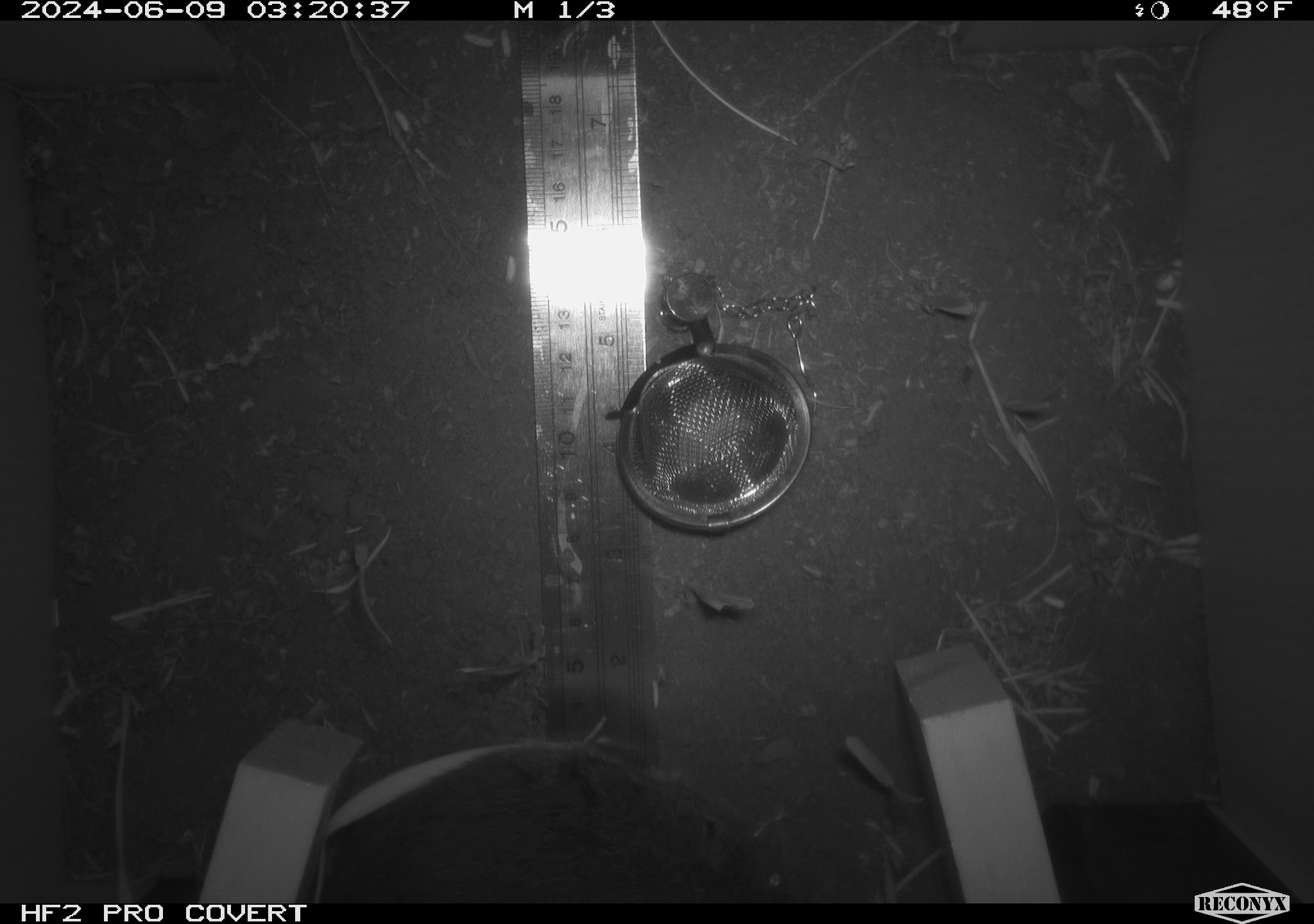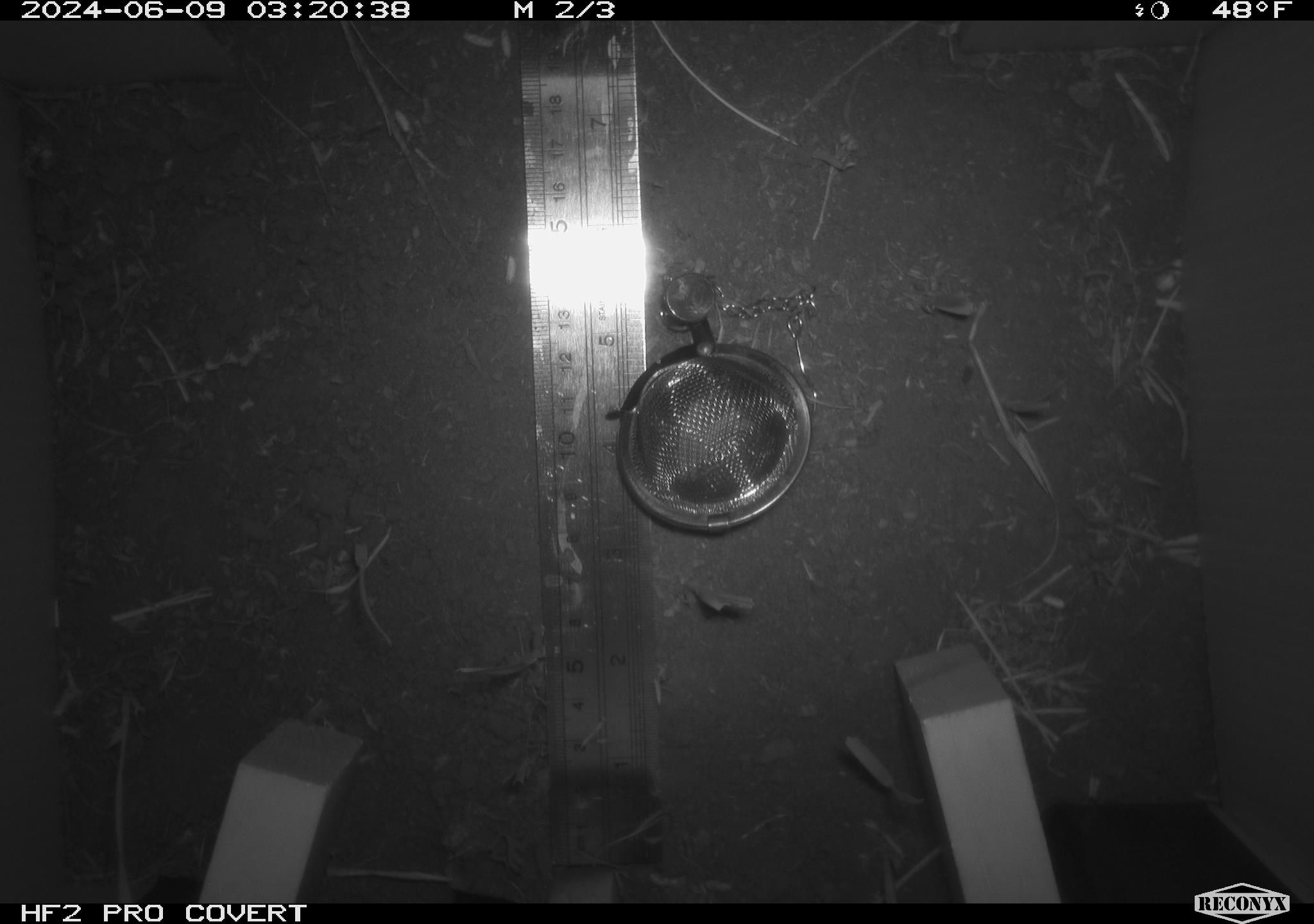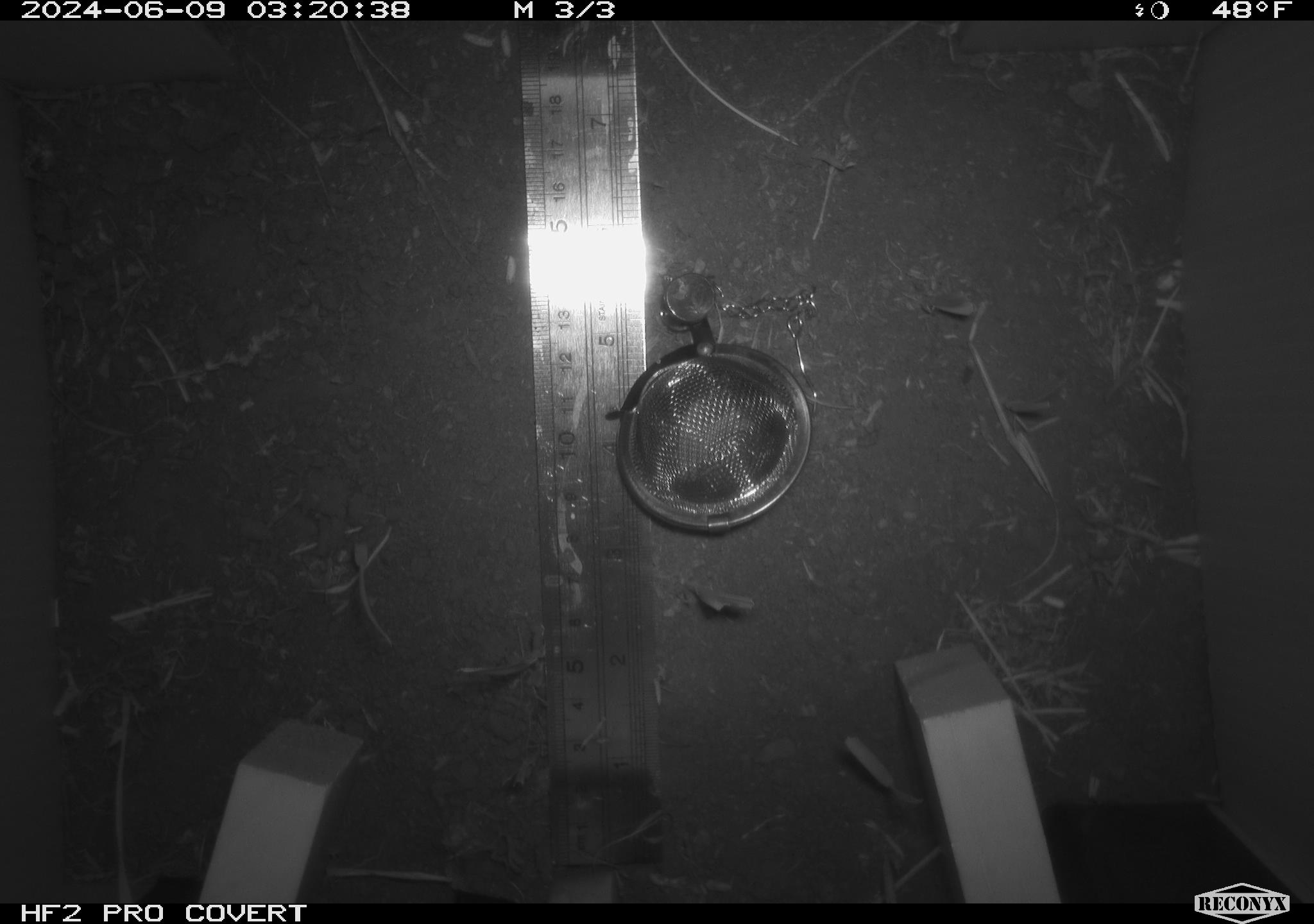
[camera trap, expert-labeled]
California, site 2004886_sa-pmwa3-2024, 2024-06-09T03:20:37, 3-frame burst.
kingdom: Animalia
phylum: Chordata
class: Mammalia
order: Rodentia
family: Cricetidae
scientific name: Arvicolinae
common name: voles, lemmings, and muskrats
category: arvicolinae subfamily